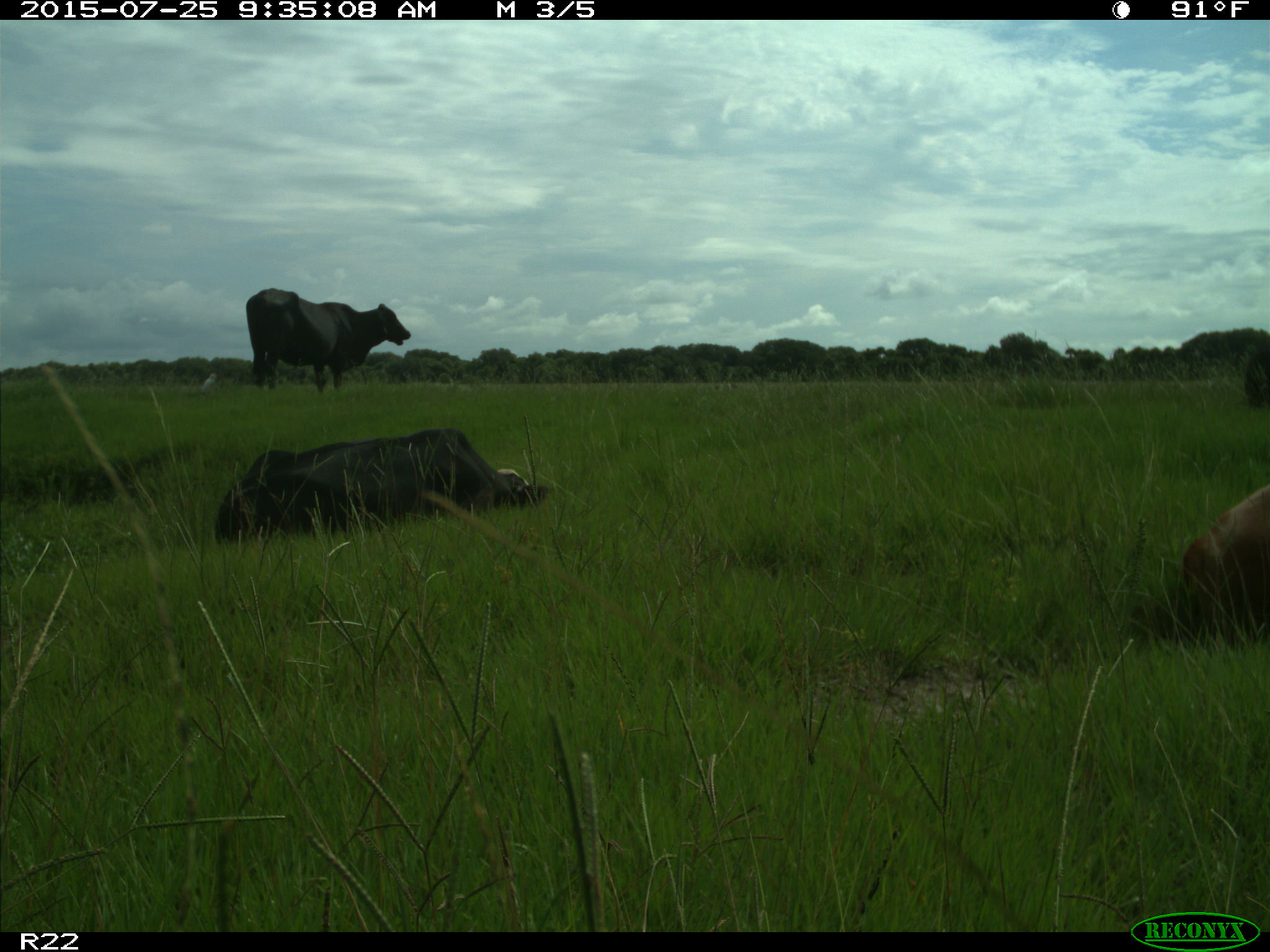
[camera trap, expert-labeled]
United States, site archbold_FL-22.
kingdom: Animalia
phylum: Chordata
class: Mammalia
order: Artiodactyla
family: Bovidae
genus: Bos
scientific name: Bos taurus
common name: domestic cow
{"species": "Bos taurus (domestic cow)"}